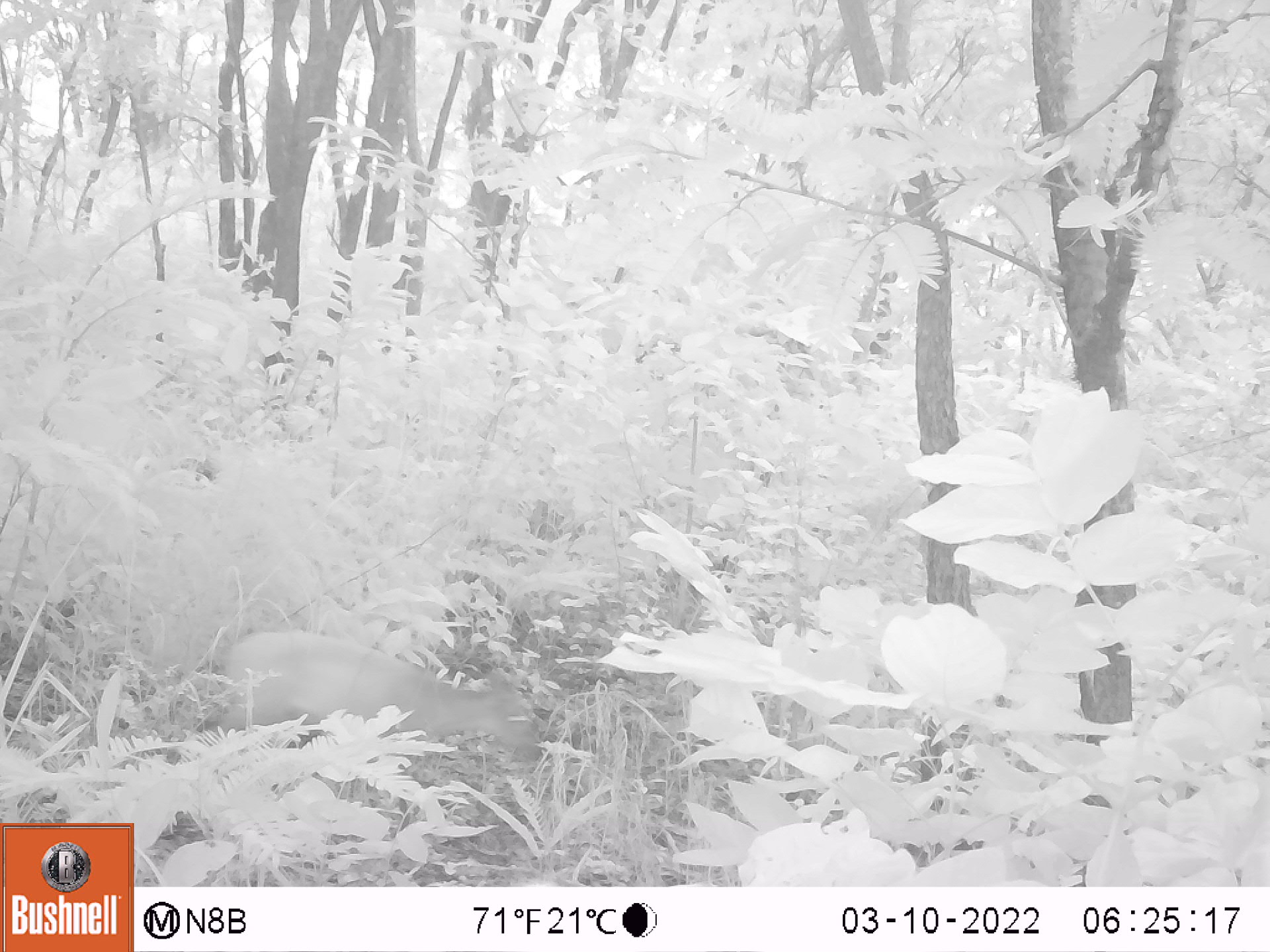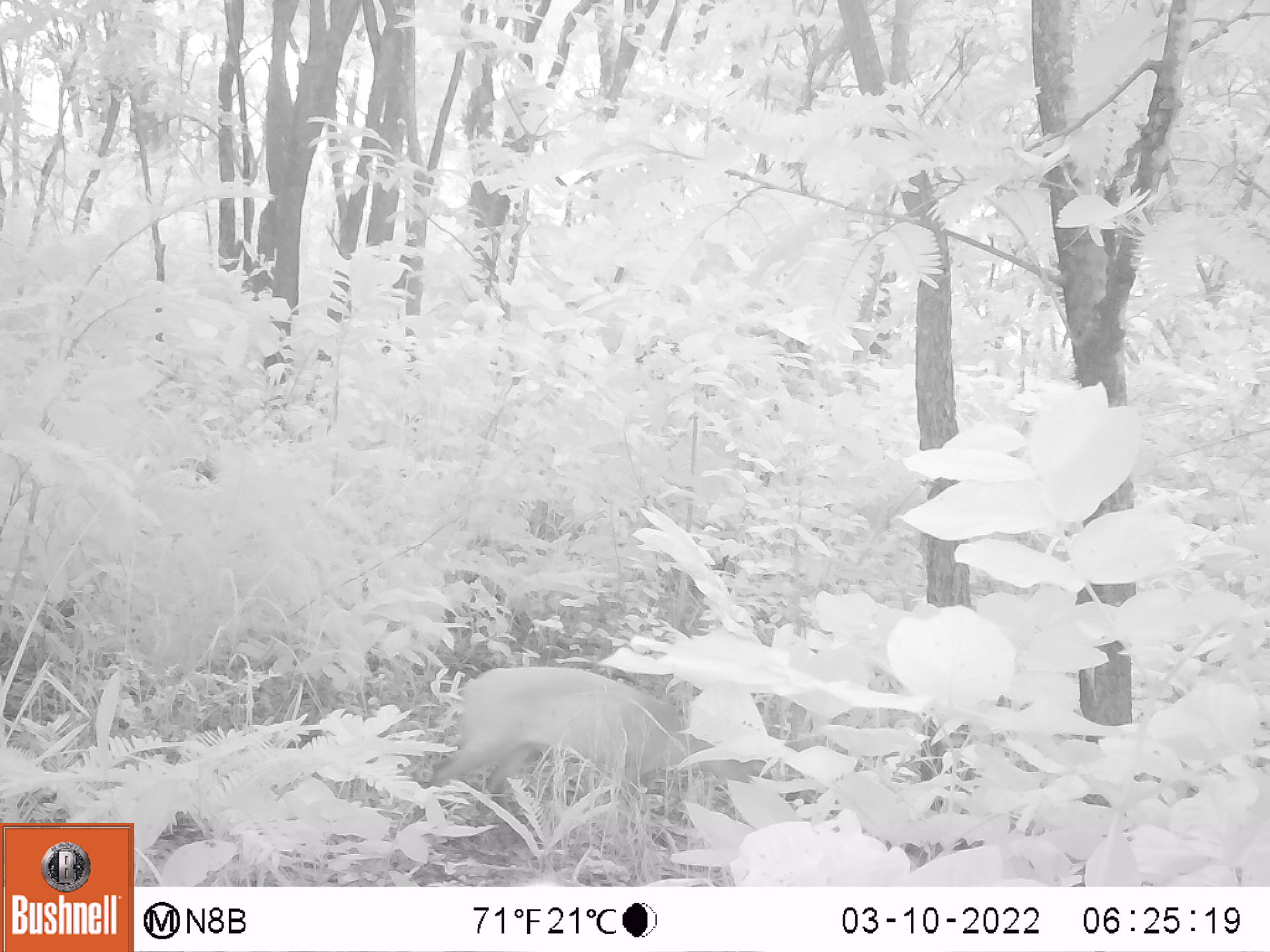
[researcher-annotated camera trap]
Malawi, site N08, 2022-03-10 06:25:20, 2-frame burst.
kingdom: Animalia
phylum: Chordata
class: Mammalia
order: Artiodactyla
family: Bovidae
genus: Cephalophorus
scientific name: Cephalophorus natalensis natalensis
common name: red duiker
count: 1